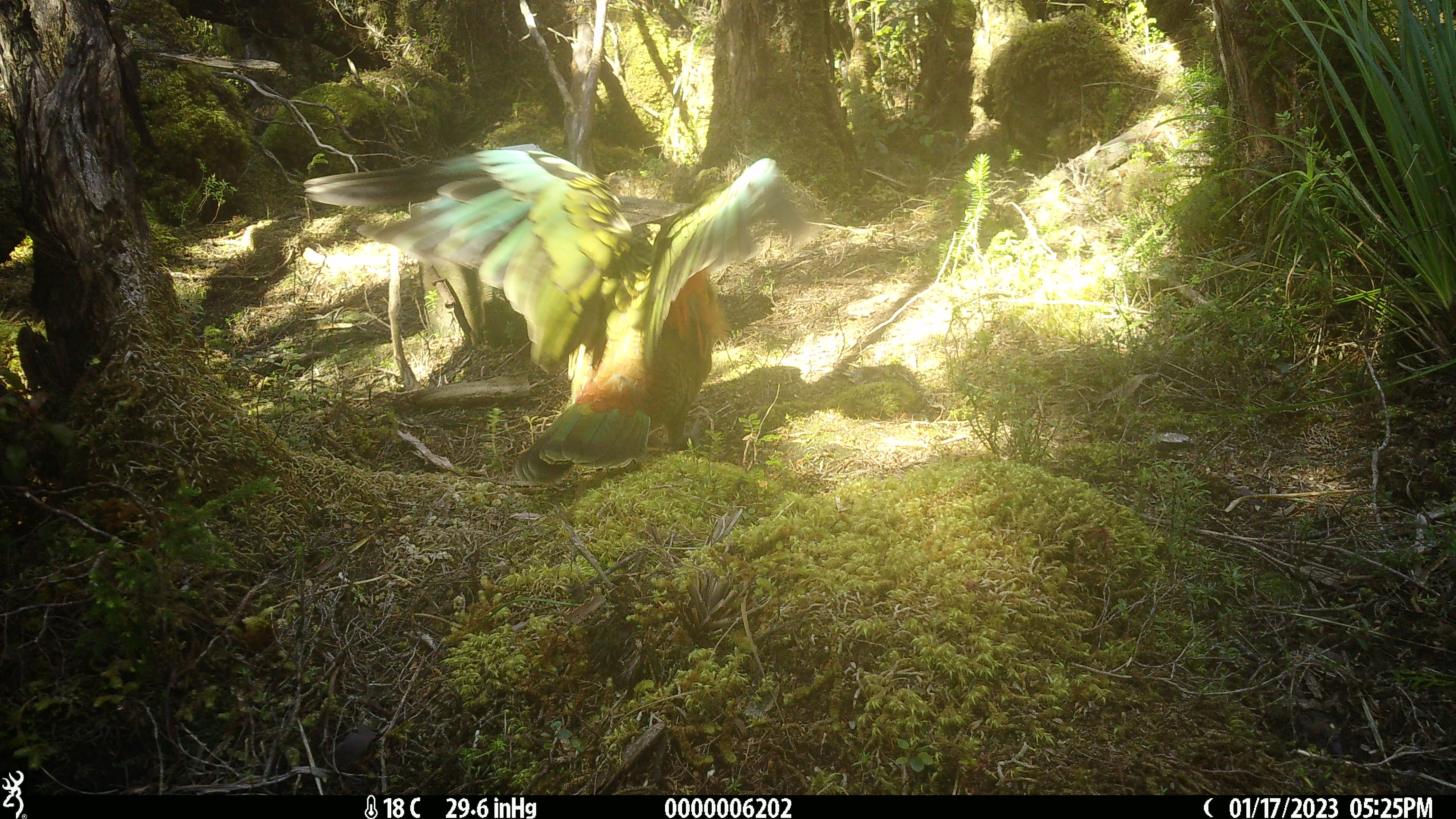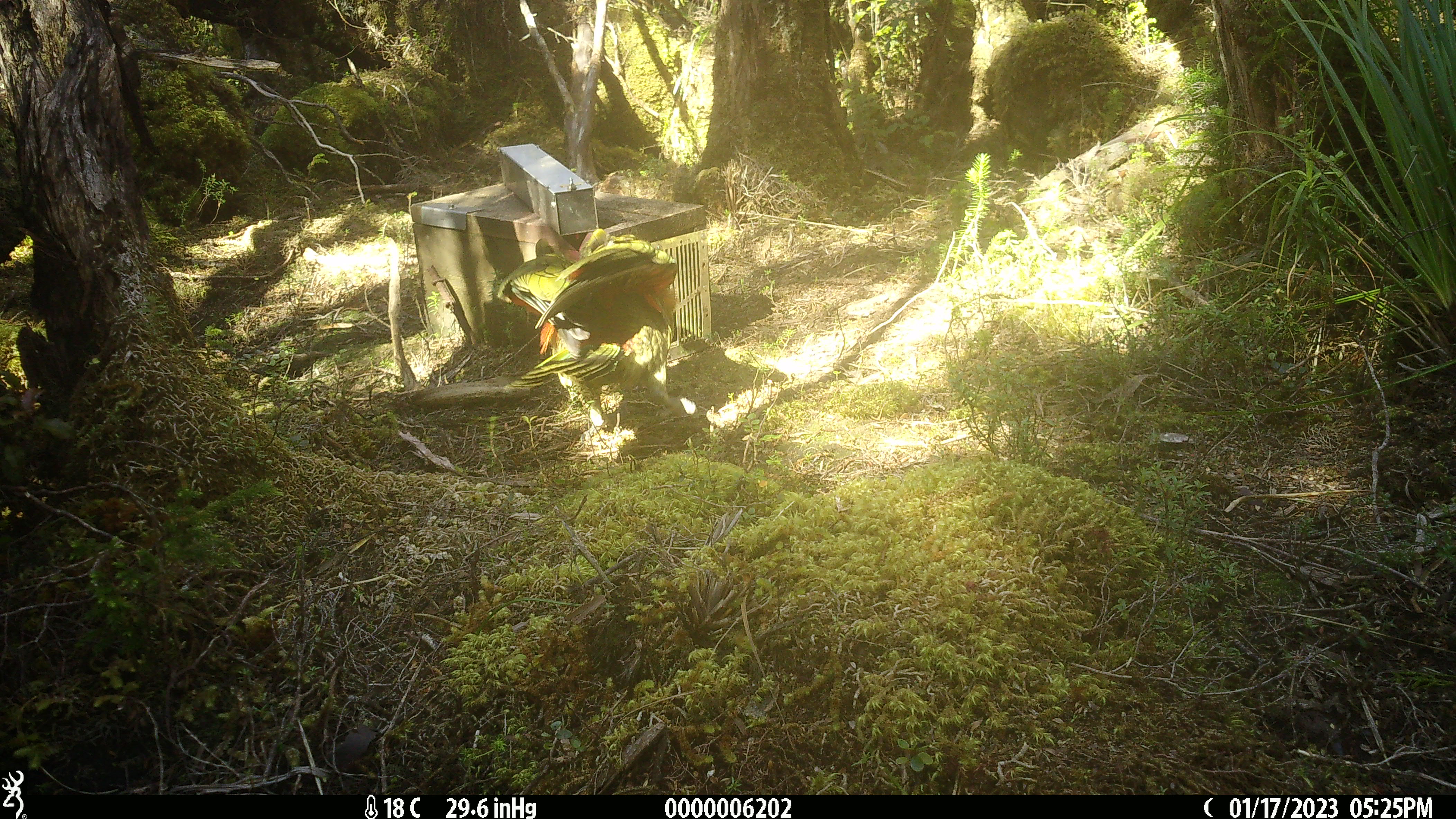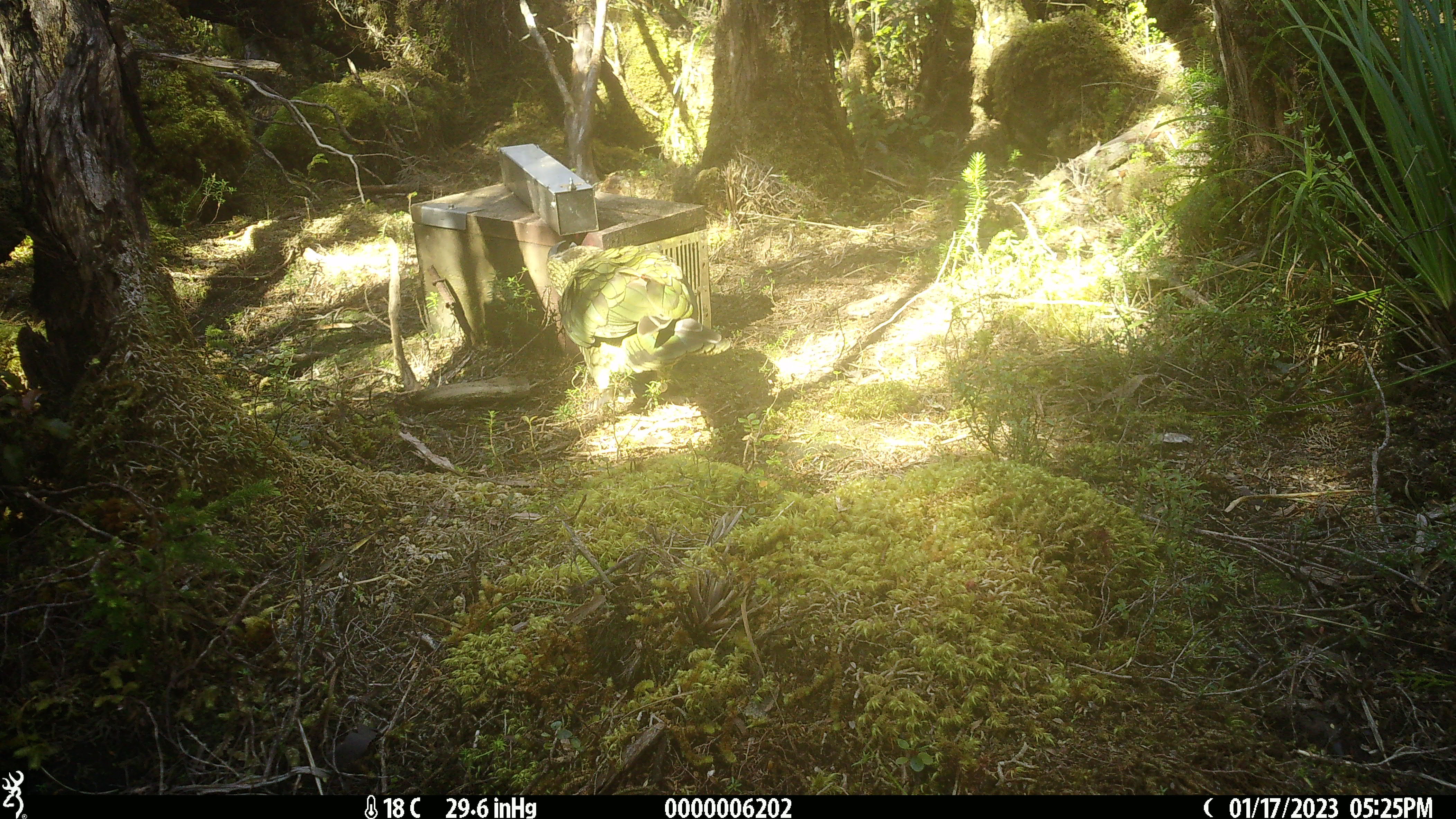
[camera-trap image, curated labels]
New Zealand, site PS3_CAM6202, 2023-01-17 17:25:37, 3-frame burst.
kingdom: Animalia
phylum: Chordata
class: Aves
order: Psittaciformes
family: Strigopidae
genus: Nestor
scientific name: Nestor notabilis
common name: kea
Kea (Nestor notabilis).